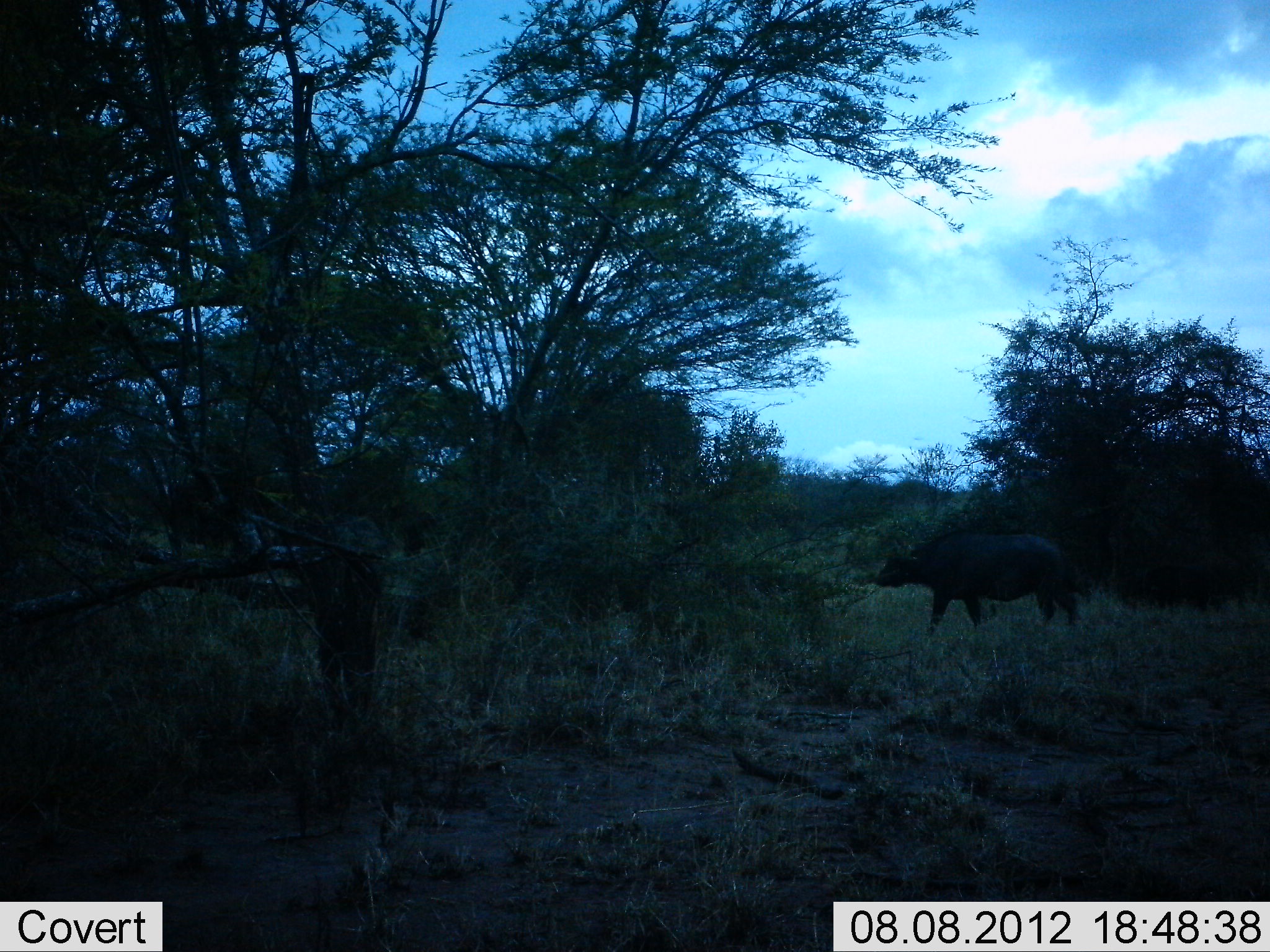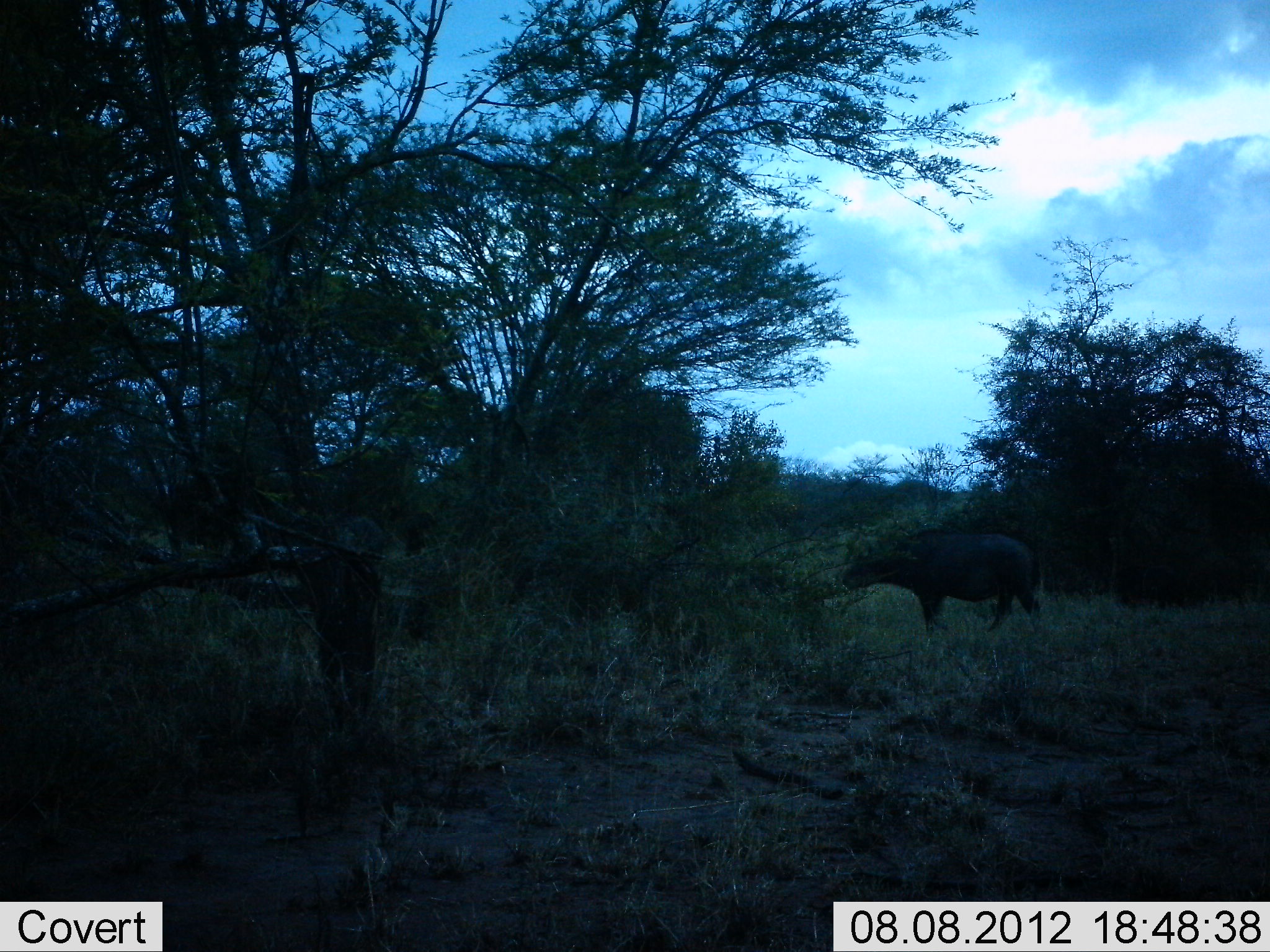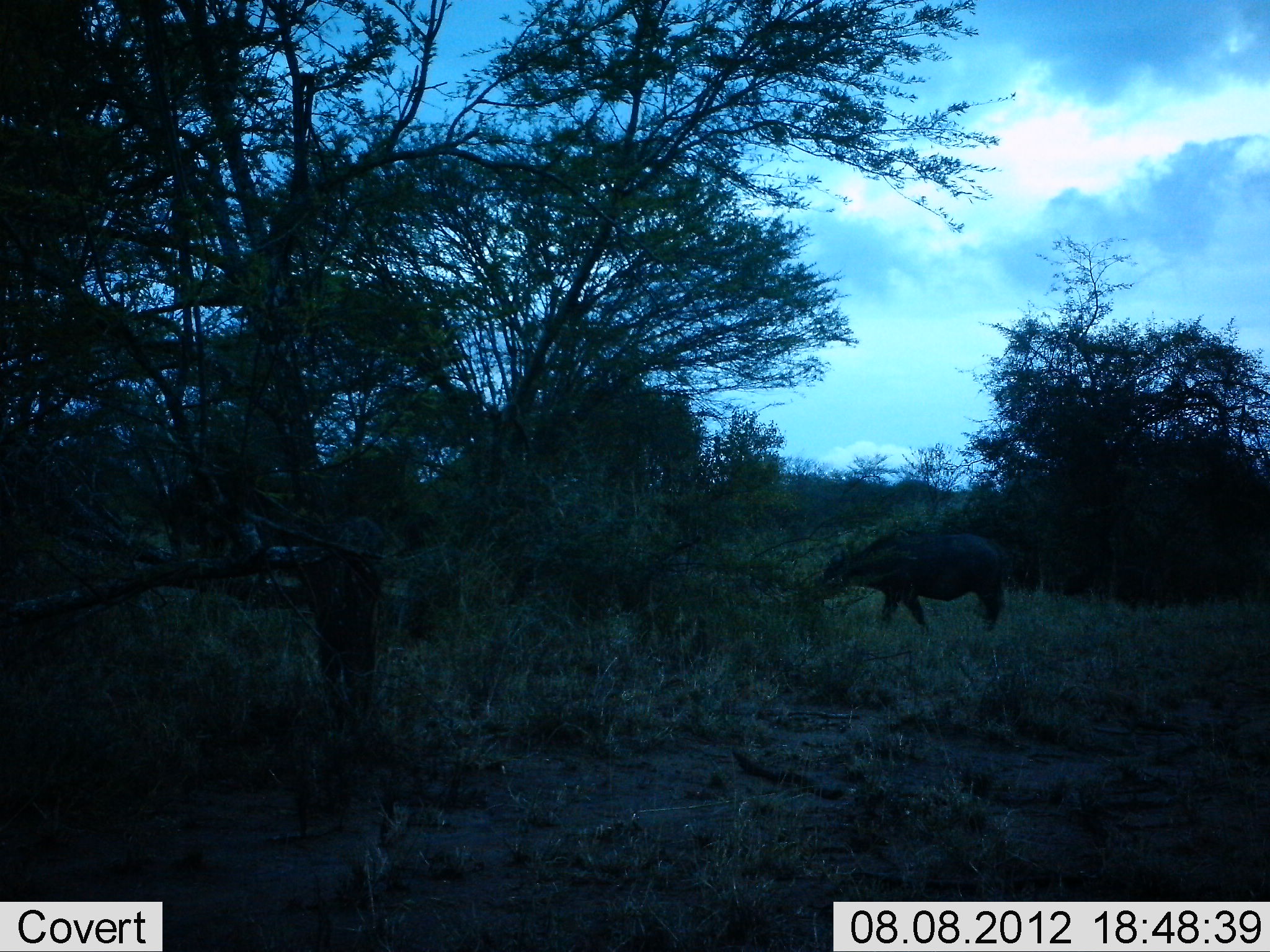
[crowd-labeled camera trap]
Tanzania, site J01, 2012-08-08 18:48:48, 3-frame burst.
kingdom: Animalia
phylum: Chordata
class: Mammalia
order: Artiodactyla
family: Bovidae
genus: Syncerus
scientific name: Syncerus caffer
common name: cape buffalo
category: buffalo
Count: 2.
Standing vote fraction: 0%.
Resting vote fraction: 0%.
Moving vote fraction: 100%.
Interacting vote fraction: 0%.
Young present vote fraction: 10%.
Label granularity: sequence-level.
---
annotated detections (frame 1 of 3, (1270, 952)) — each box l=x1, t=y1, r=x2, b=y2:
animal: l=874, t=529, r=1092, b=637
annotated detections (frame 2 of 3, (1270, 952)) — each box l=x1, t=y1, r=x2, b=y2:
animal: l=839, t=529, r=1044, b=632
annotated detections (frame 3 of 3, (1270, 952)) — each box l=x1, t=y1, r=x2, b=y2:
animal: l=819, t=529, r=1006, b=633